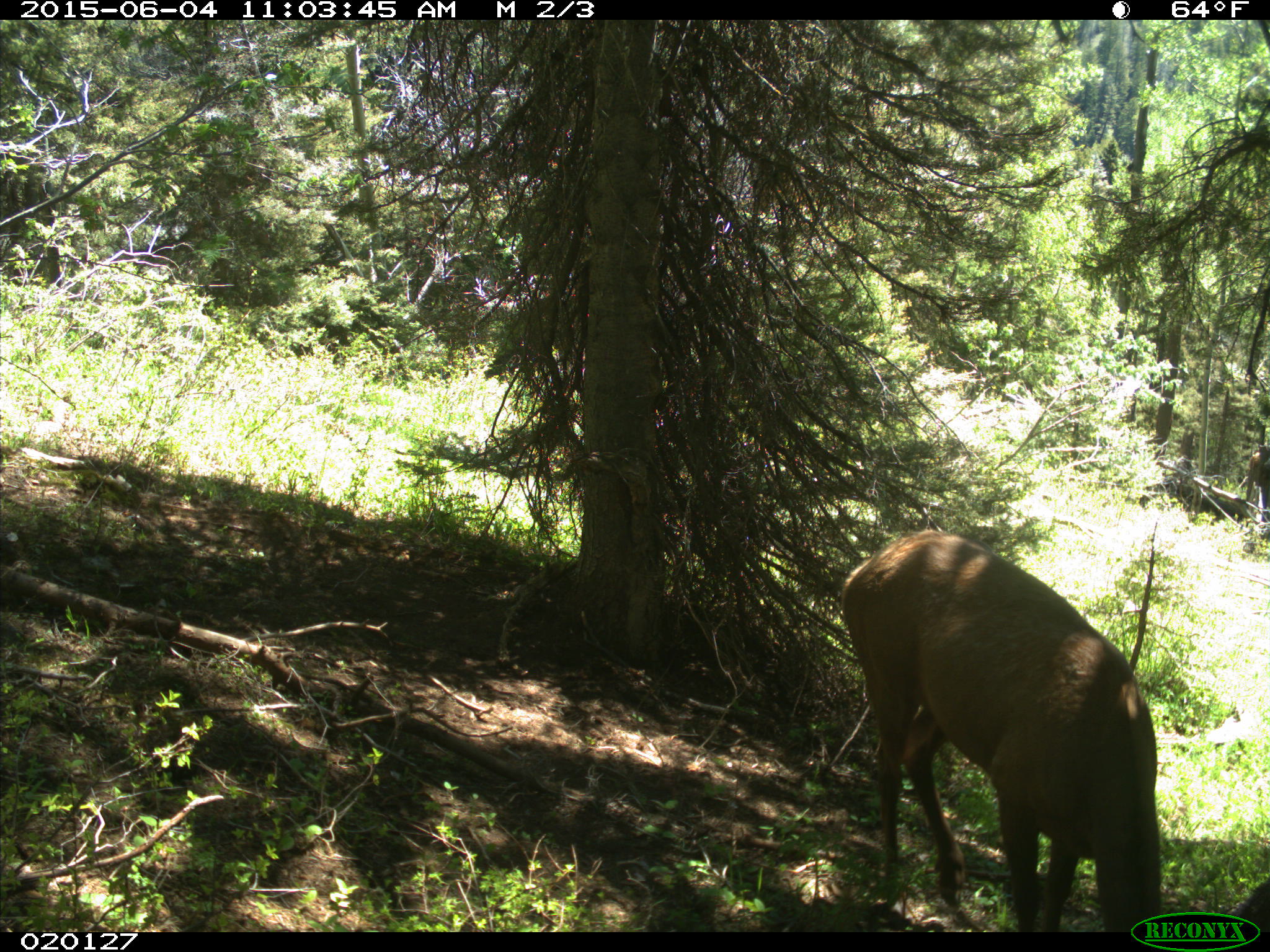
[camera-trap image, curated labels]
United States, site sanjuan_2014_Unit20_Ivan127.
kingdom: Animalia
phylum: Chordata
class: Mammalia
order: Artiodactyla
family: Cervidae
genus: Cervus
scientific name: Cervus elaphus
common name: red deer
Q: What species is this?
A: Cervus elaphus (red deer).